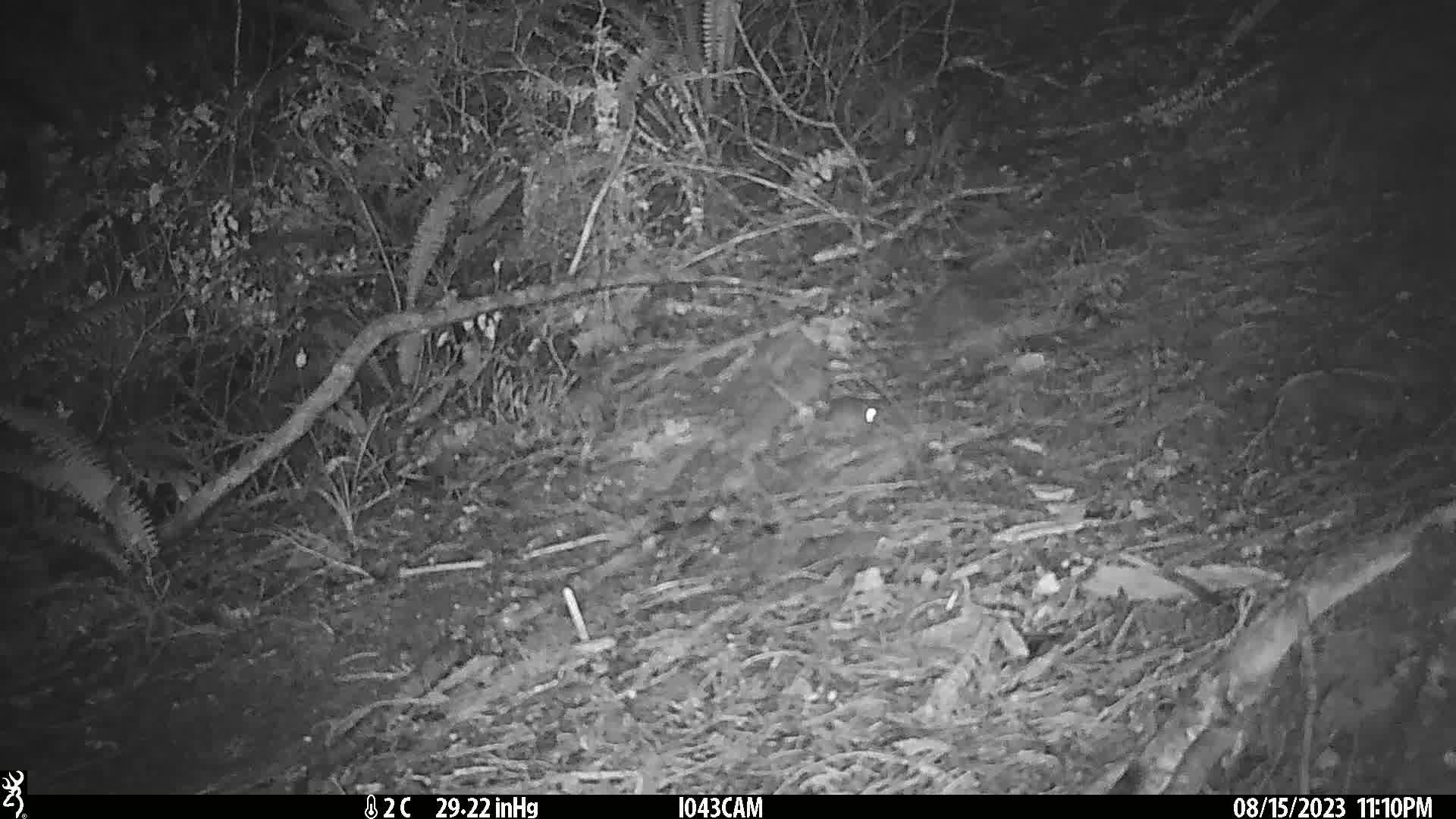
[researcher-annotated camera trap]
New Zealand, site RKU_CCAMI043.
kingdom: Animalia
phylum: Chordata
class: Mammalia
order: Rodentia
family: Muridae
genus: Rattus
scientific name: Rattus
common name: rat